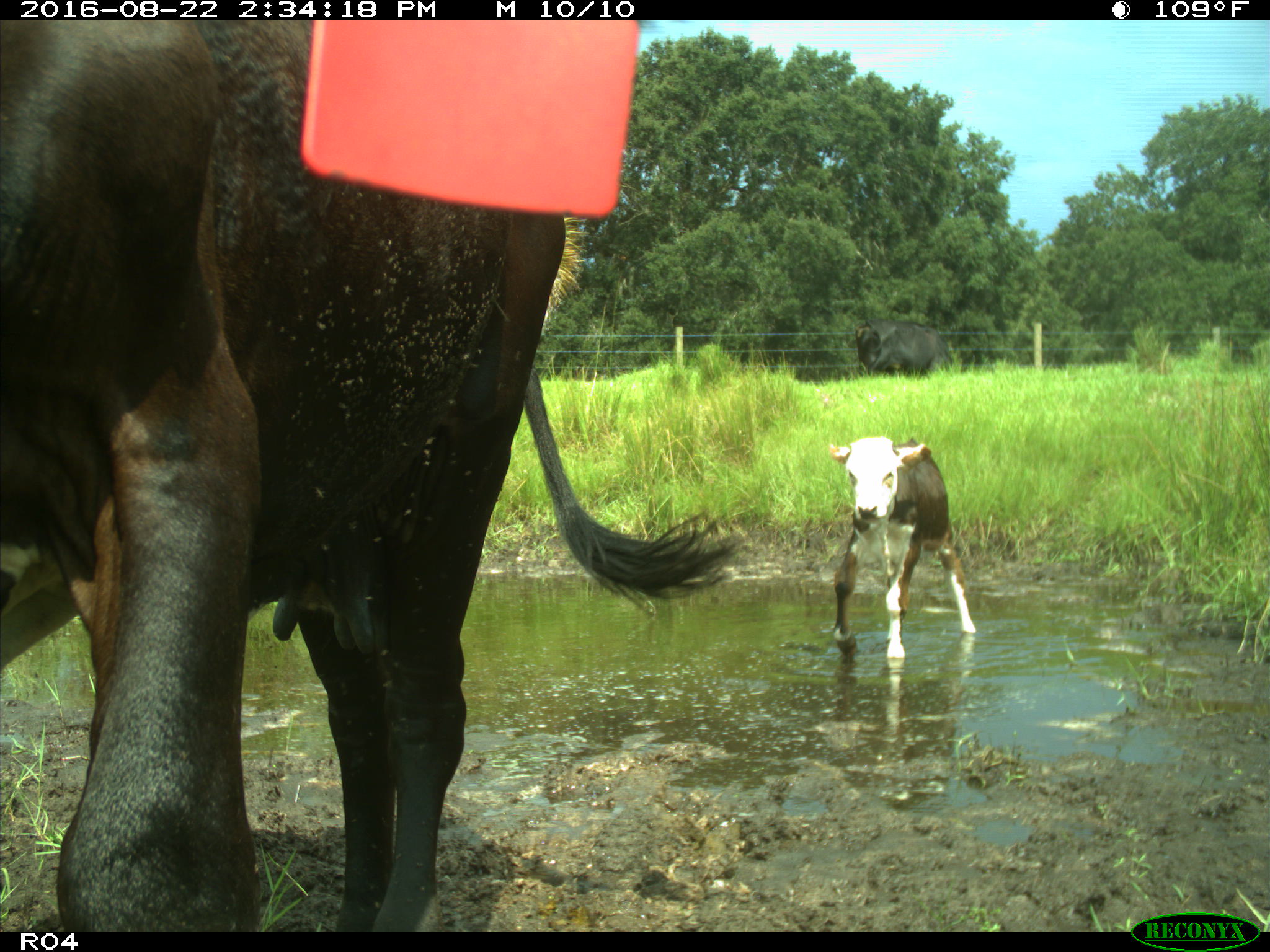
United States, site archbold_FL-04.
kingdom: Animalia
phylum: Chordata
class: Mammalia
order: Artiodactyla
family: Bovidae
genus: Bos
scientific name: Bos taurus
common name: domestic cow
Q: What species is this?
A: Bos taurus (domestic cow).